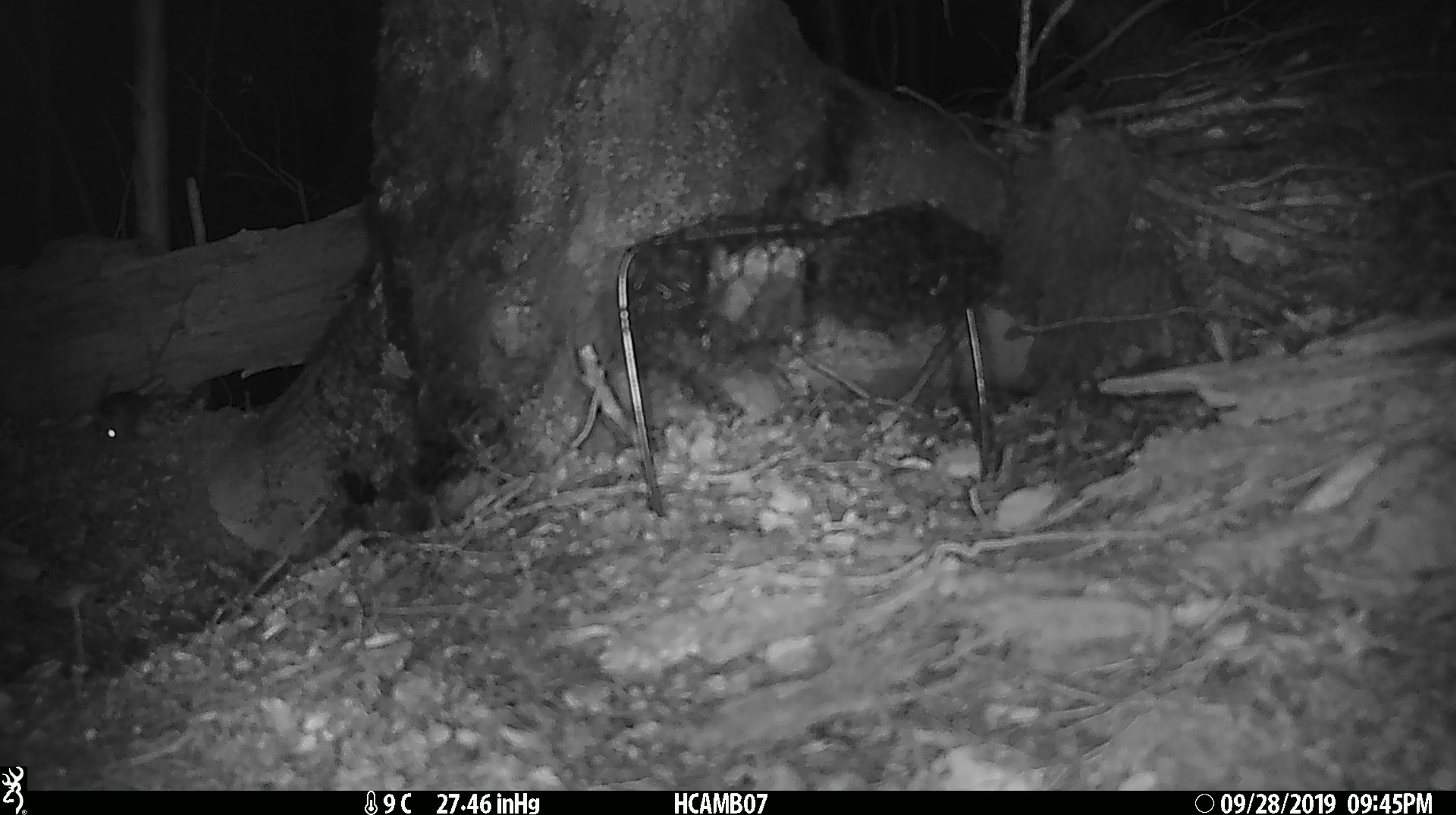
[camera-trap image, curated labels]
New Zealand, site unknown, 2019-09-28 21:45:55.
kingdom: Animalia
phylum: Chordata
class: Mammalia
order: Rodentia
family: Muridae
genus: Mus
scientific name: Mus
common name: mouse